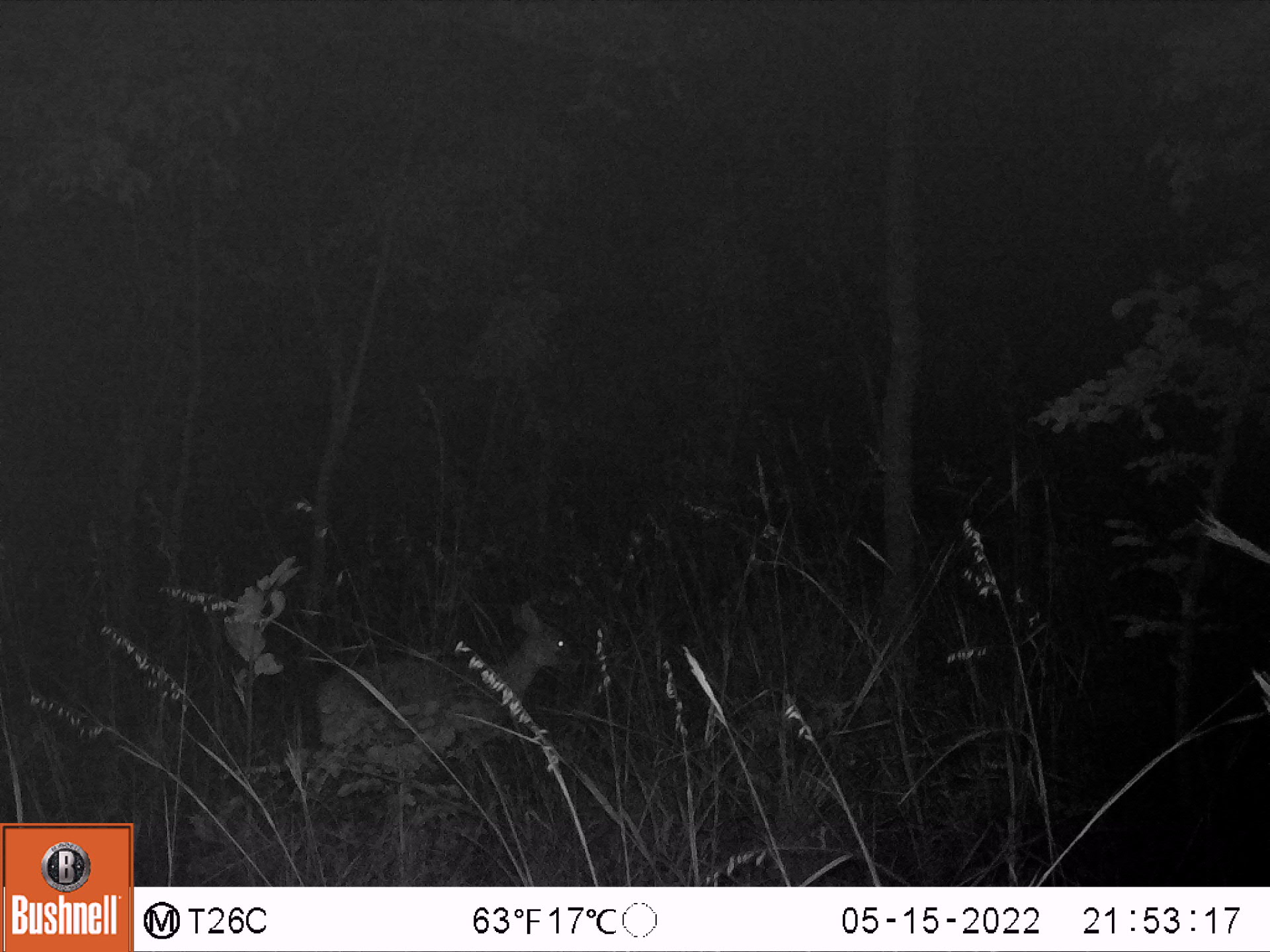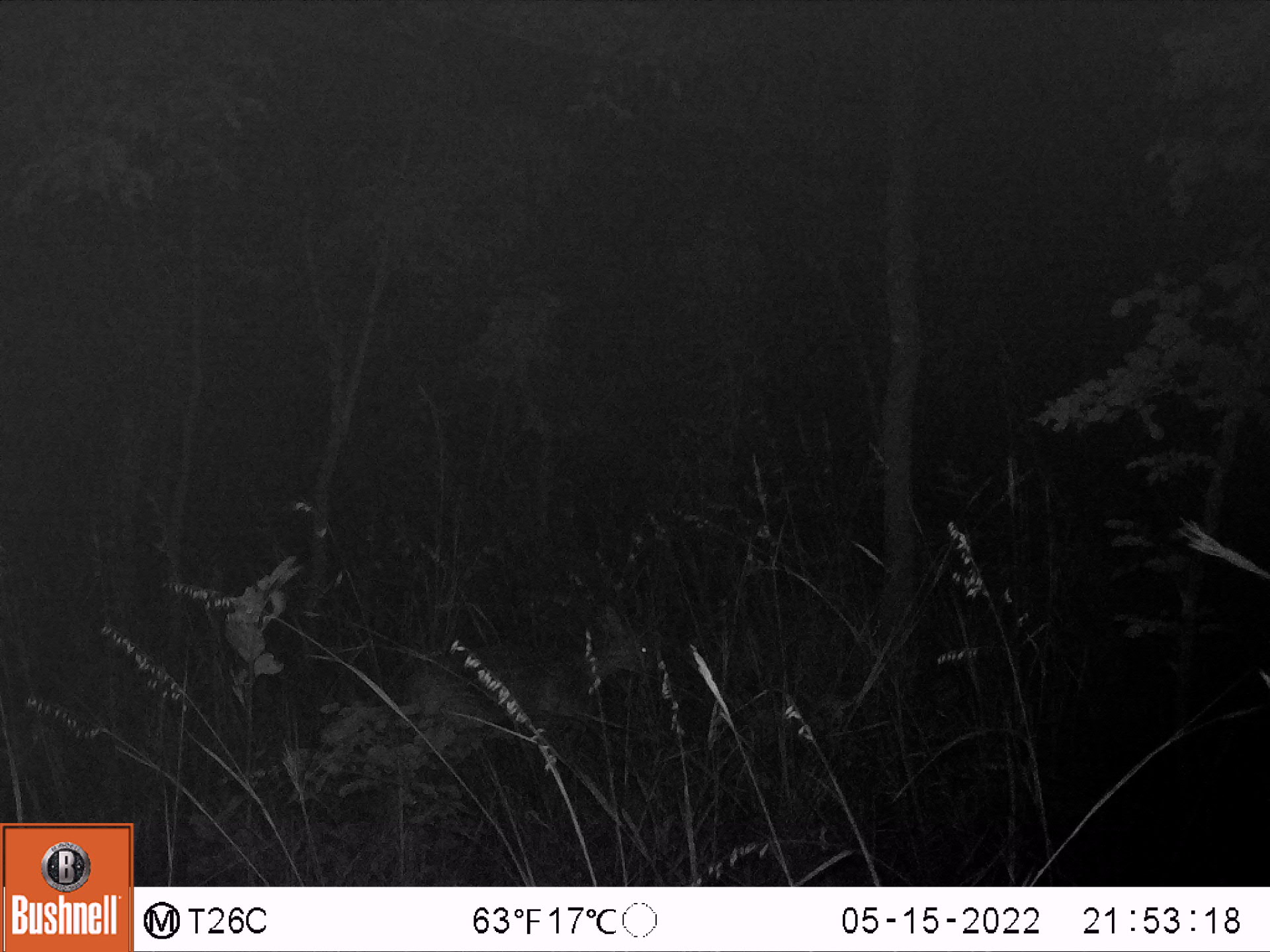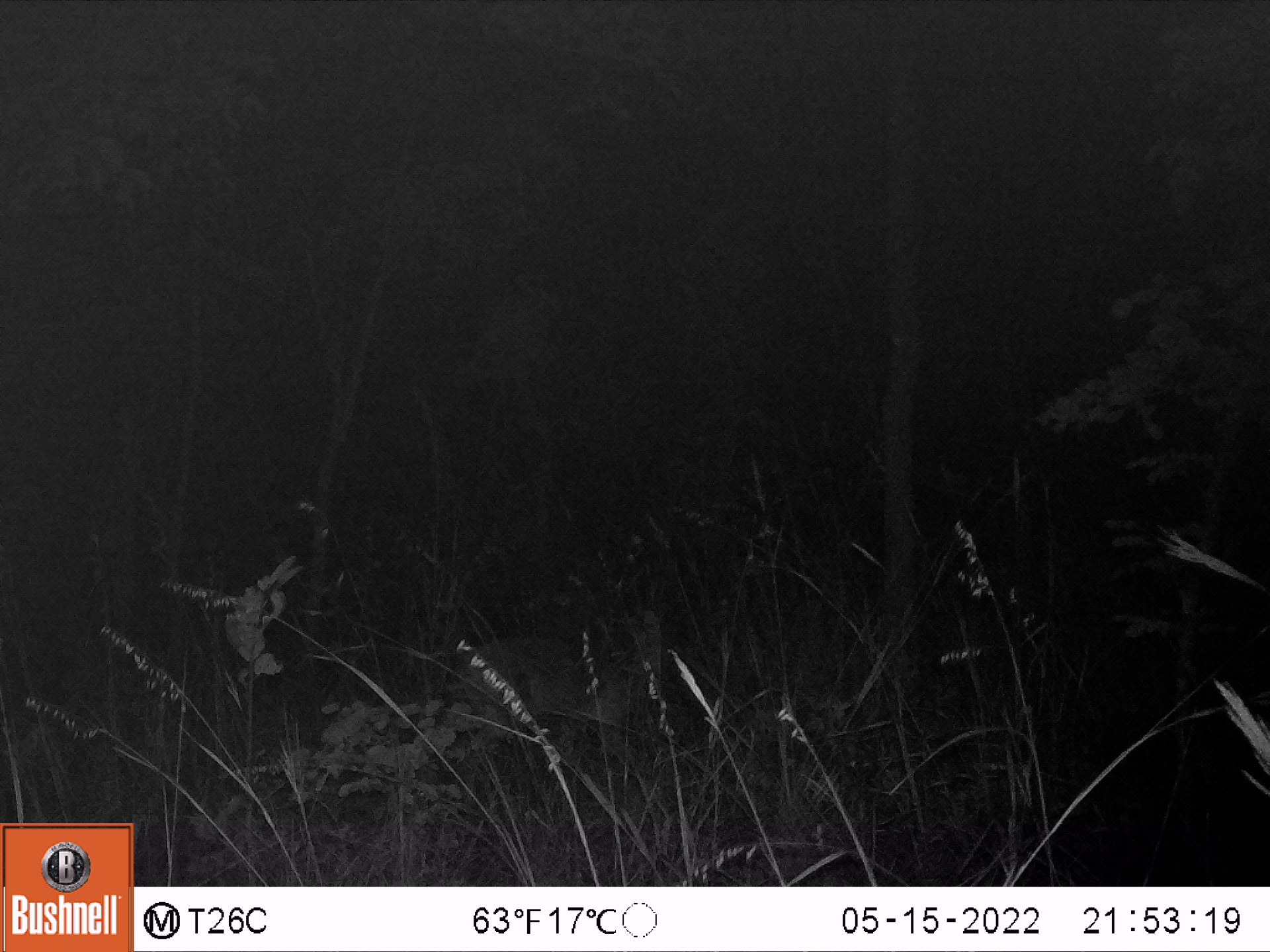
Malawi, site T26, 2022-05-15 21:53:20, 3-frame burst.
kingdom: Animalia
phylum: Chordata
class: Mammalia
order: Artiodactyla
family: Bovidae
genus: Sylvicapra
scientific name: Sylvicapra grimmia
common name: common duiker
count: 1